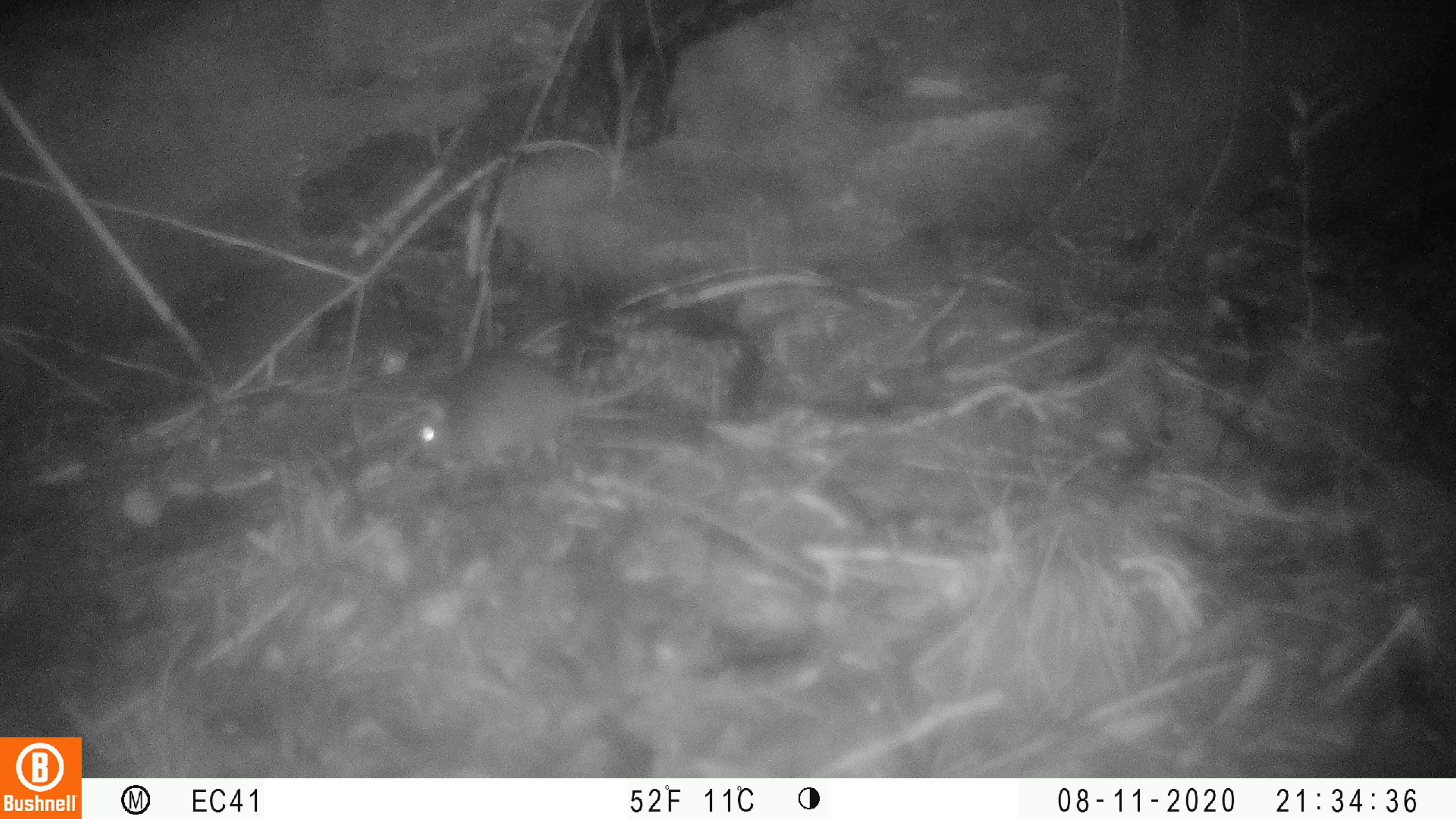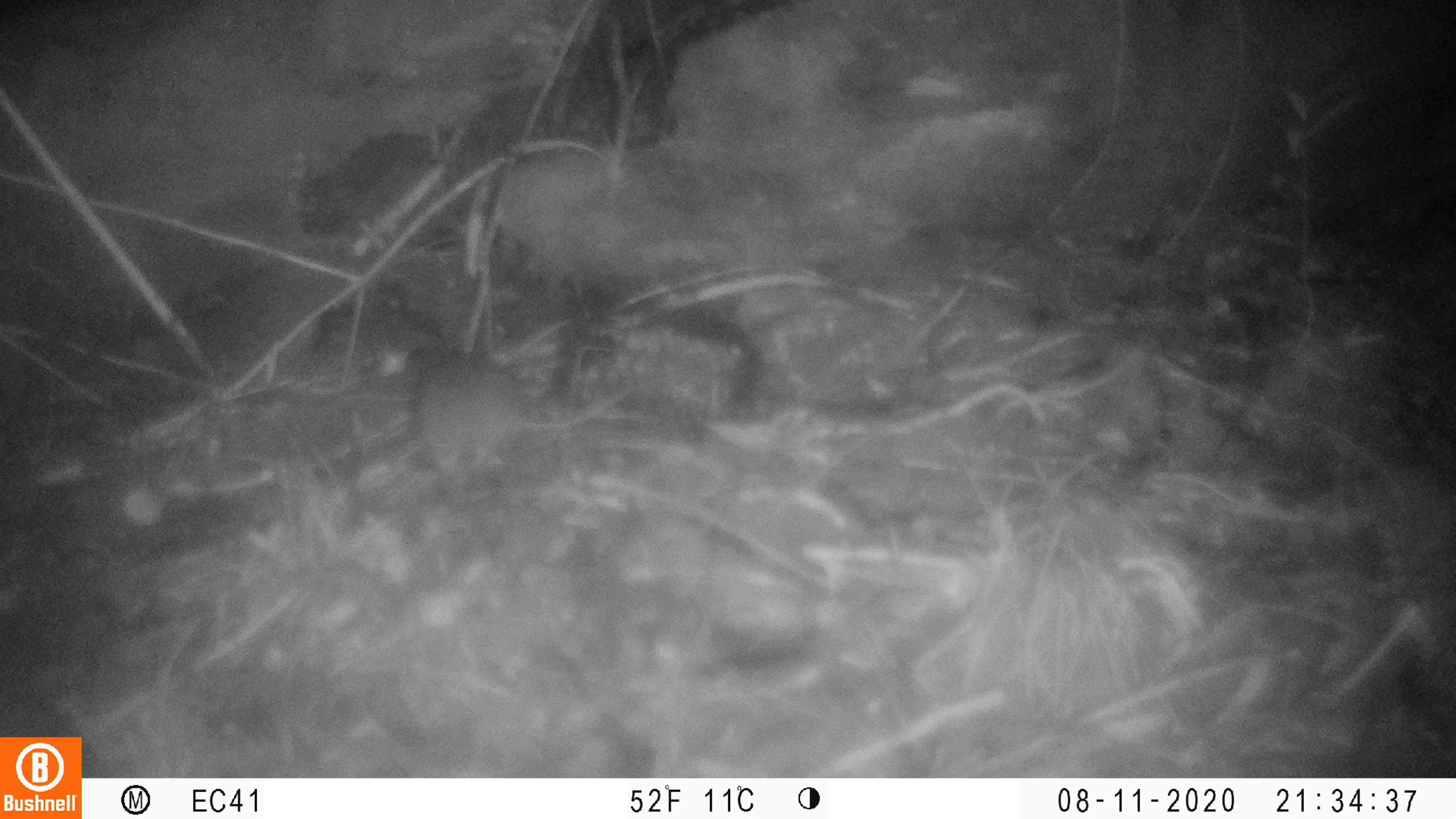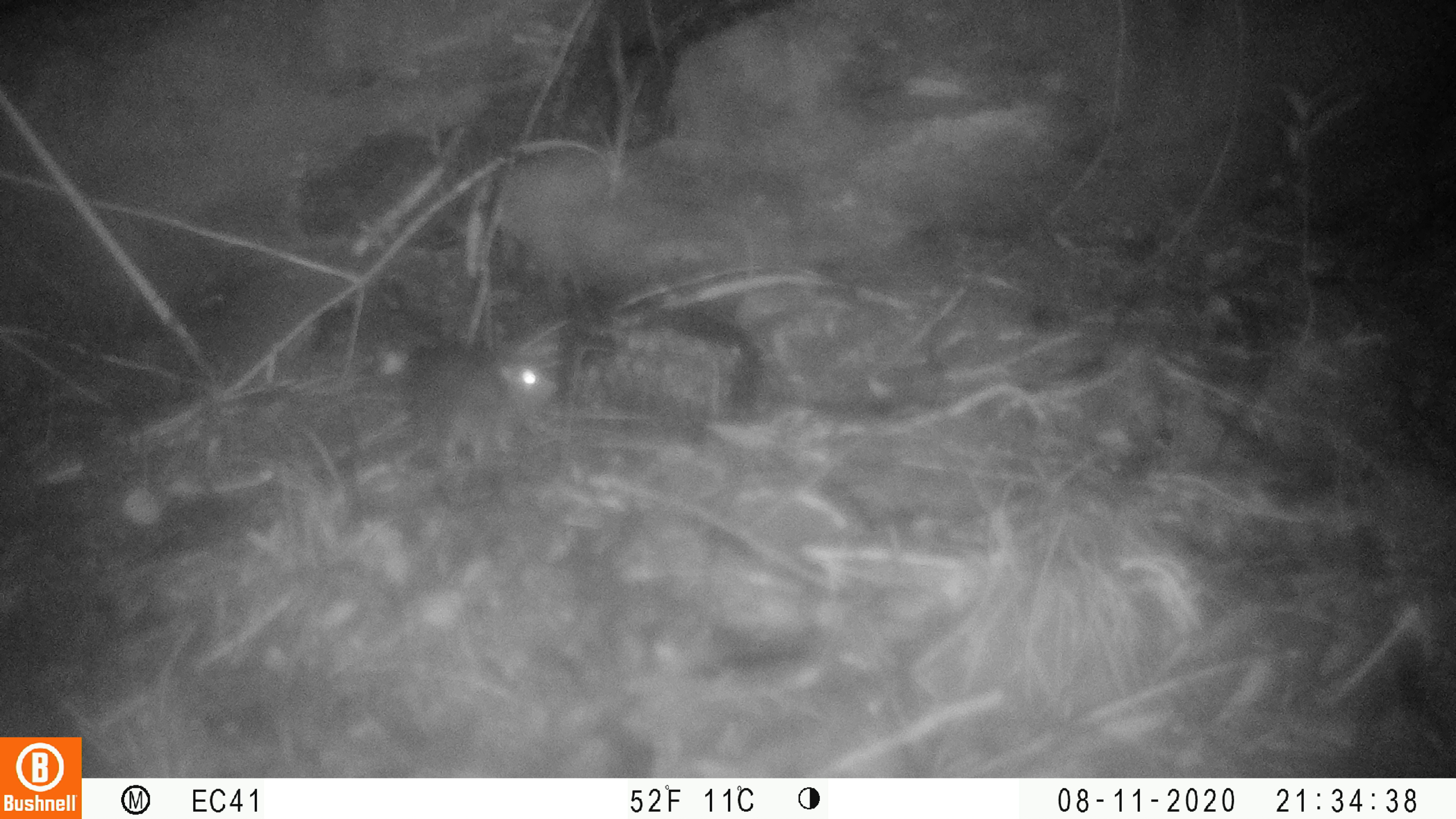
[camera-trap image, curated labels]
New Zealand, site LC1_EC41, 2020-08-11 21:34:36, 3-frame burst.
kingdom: Animalia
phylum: Chordata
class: Mammalia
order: Rodentia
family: Muridae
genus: Rattus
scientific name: Rattus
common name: rat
Rat (Rattus).